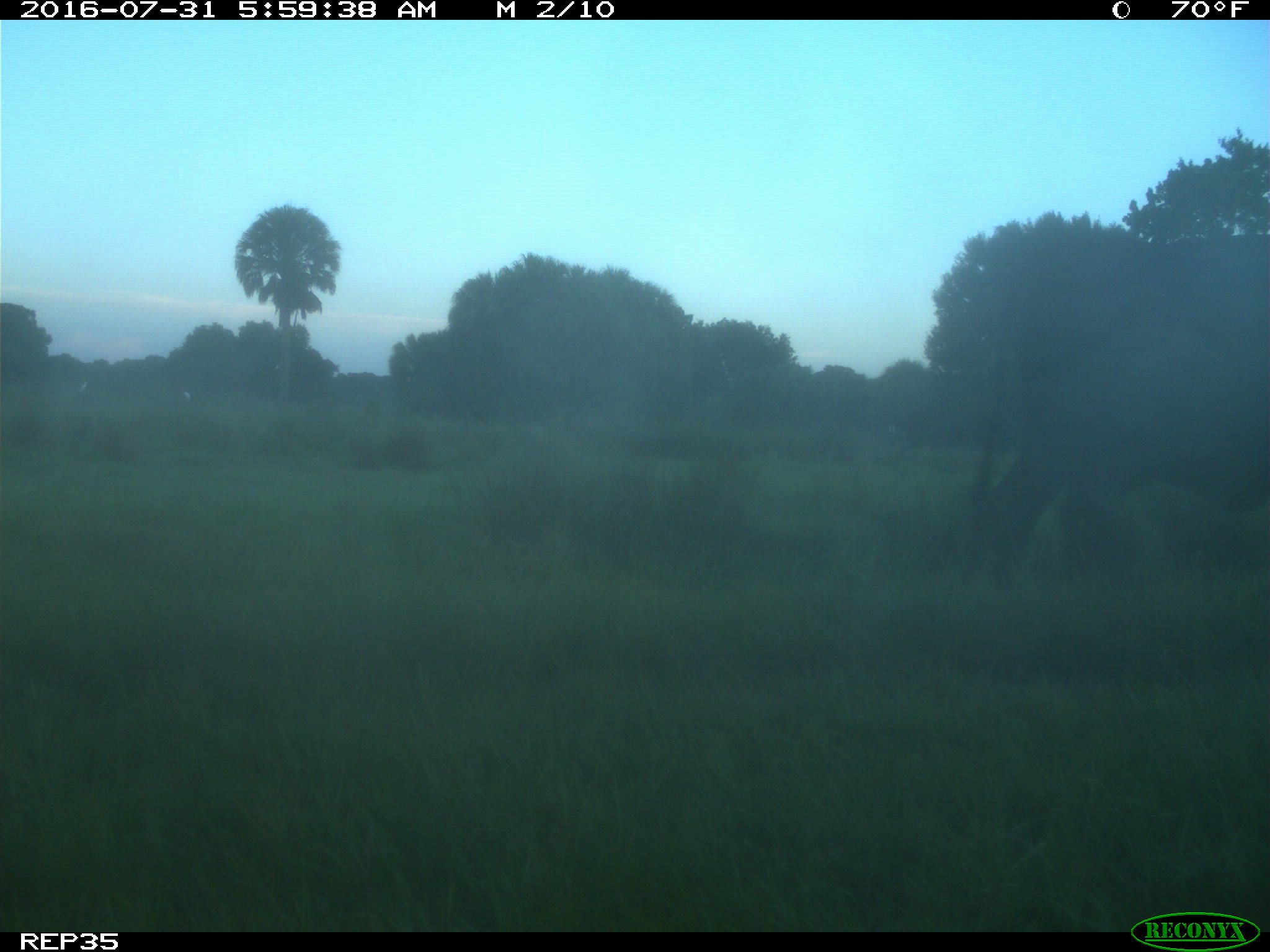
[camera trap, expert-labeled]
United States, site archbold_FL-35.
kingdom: Animalia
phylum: Chordata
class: Mammalia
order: Artiodactyla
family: Bovidae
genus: Bos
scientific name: Bos taurus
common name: domestic cow